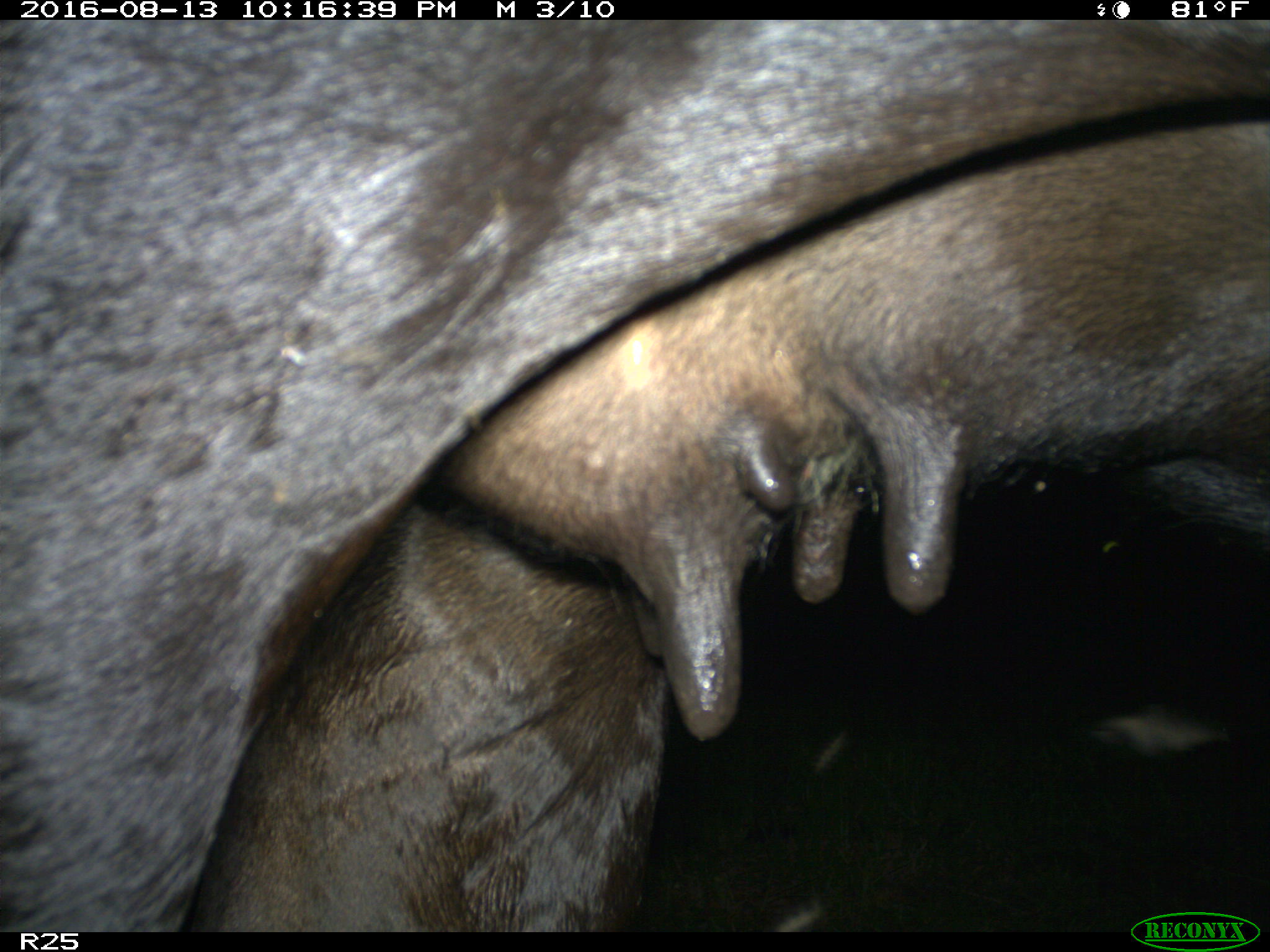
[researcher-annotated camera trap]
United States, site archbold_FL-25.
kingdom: Animalia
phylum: Chordata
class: Mammalia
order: Artiodactyla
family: Bovidae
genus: Bos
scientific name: Bos taurus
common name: domestic cow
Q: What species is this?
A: Bos taurus (domestic cow).